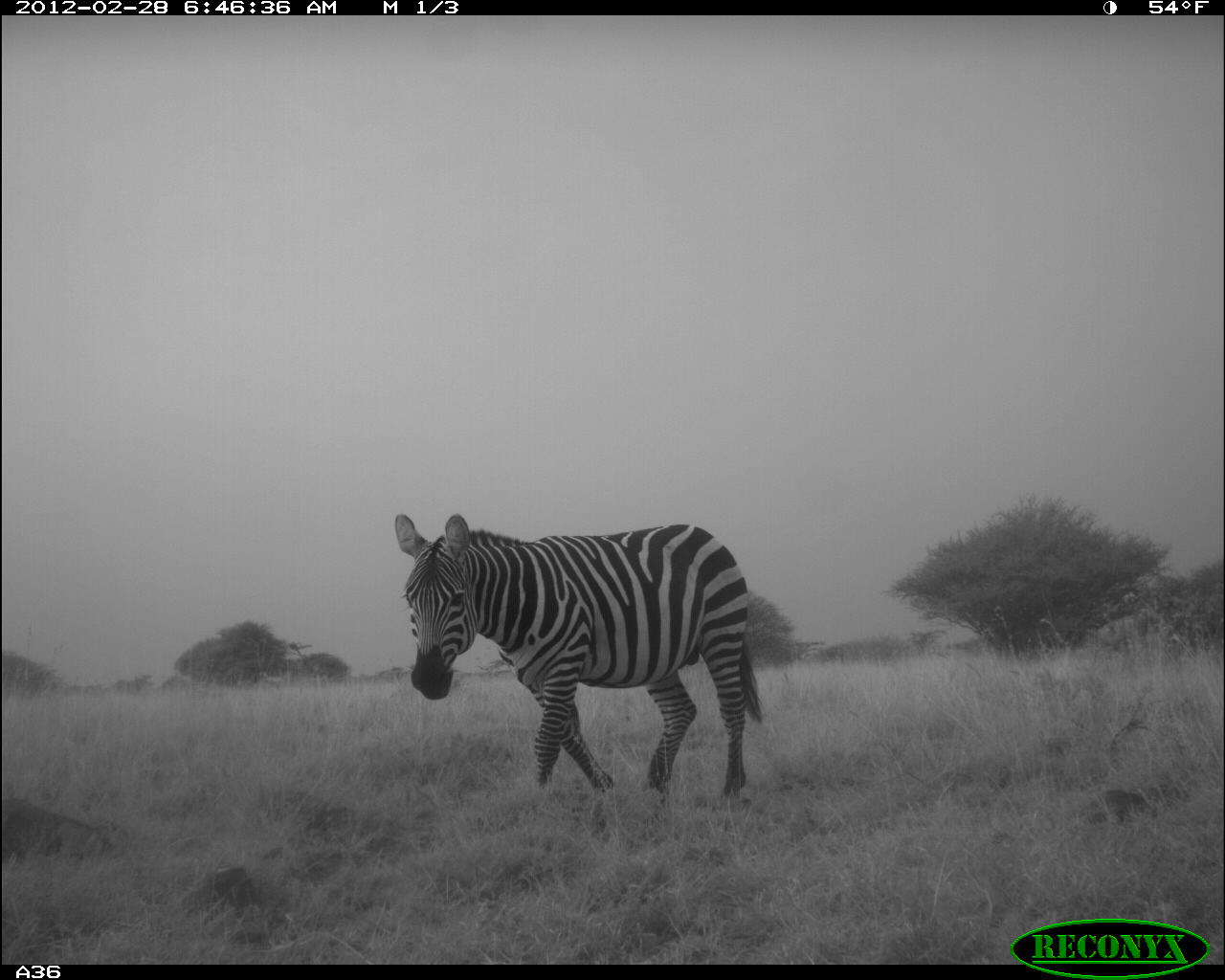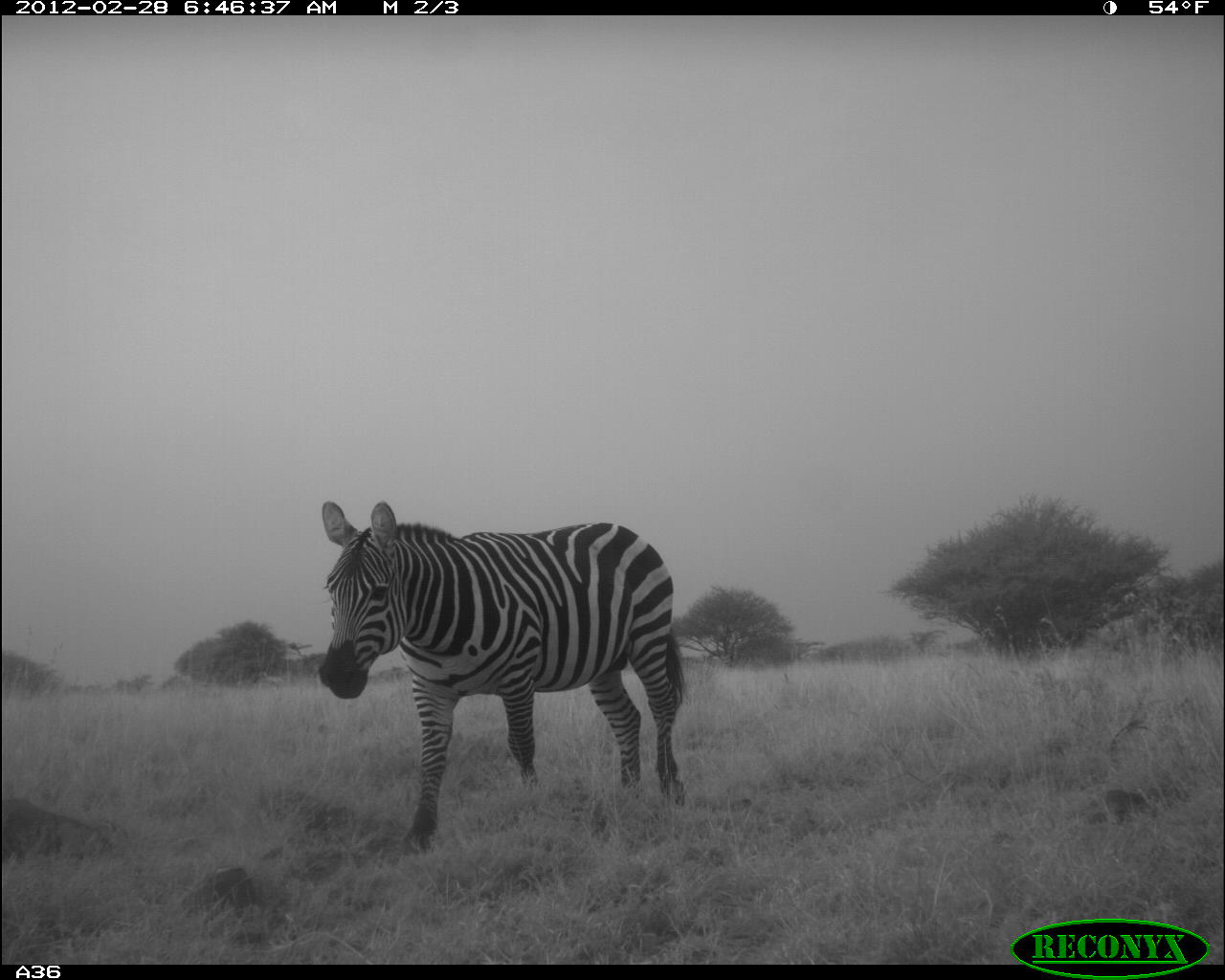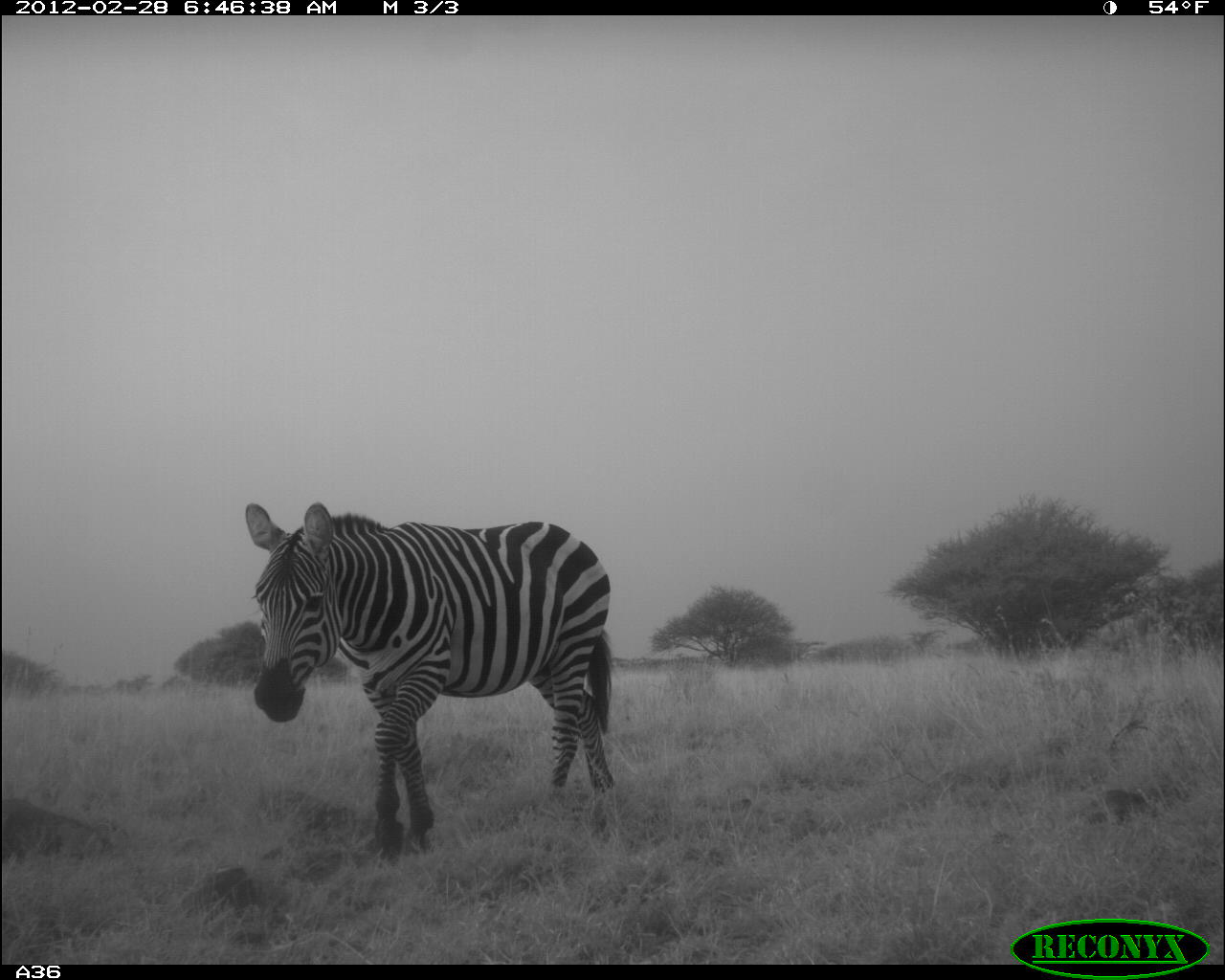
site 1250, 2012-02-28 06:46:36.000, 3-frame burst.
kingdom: Animalia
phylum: Chordata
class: Mammalia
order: Perissodactyla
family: Equidae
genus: Equus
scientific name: Equus quagga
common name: plains zebra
Equus quagga (plains zebra), count 1.